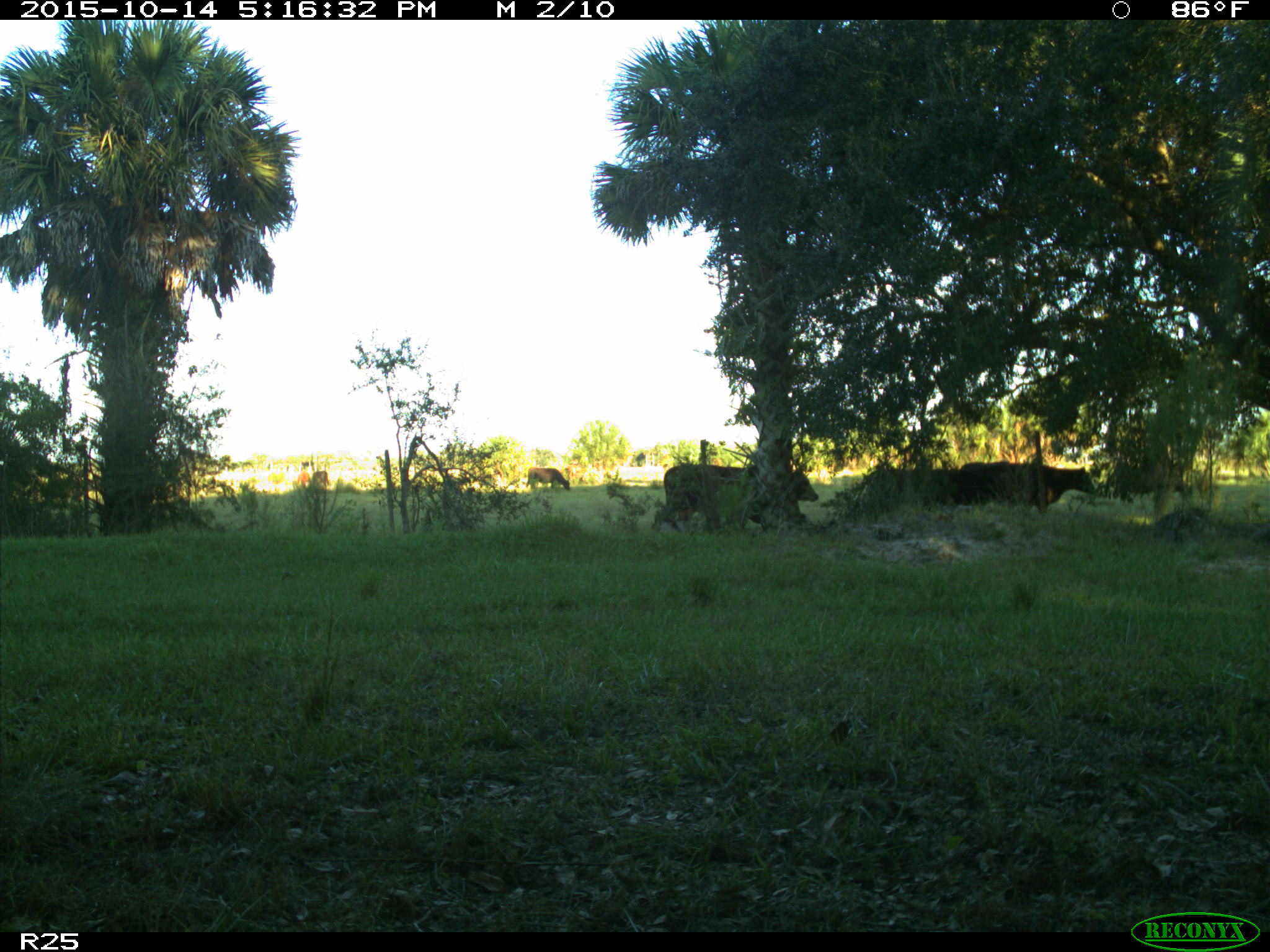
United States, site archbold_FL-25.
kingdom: Animalia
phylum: Chordata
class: Mammalia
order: Artiodactyla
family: Bovidae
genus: Bos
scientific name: Bos taurus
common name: domestic cow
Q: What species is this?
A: Bos taurus (domestic cow).